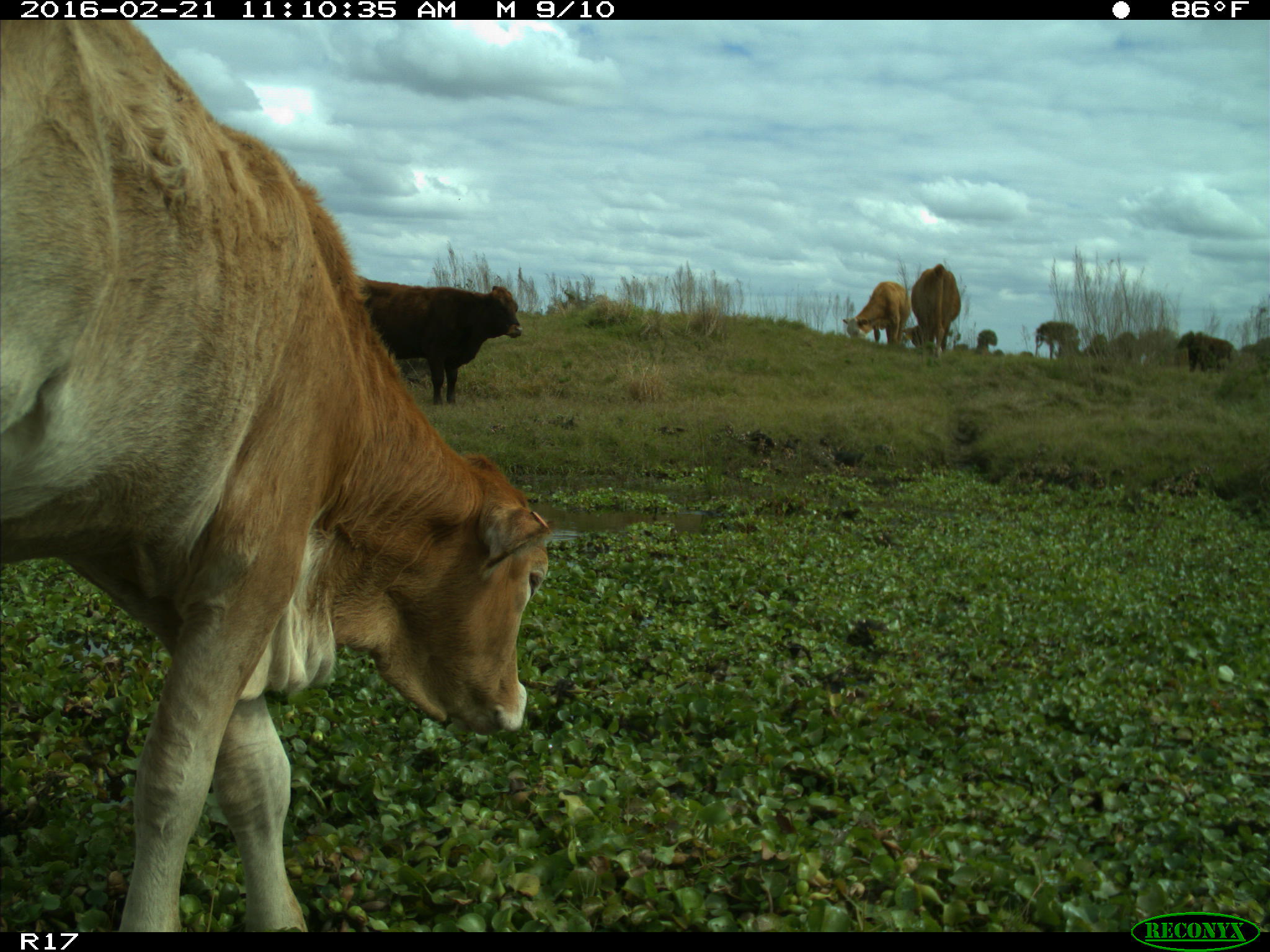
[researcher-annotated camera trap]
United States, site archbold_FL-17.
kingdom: Animalia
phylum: Chordata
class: Mammalia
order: Artiodactyla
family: Bovidae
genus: Bos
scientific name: Bos taurus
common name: domestic cow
Bos taurus (domestic cow).